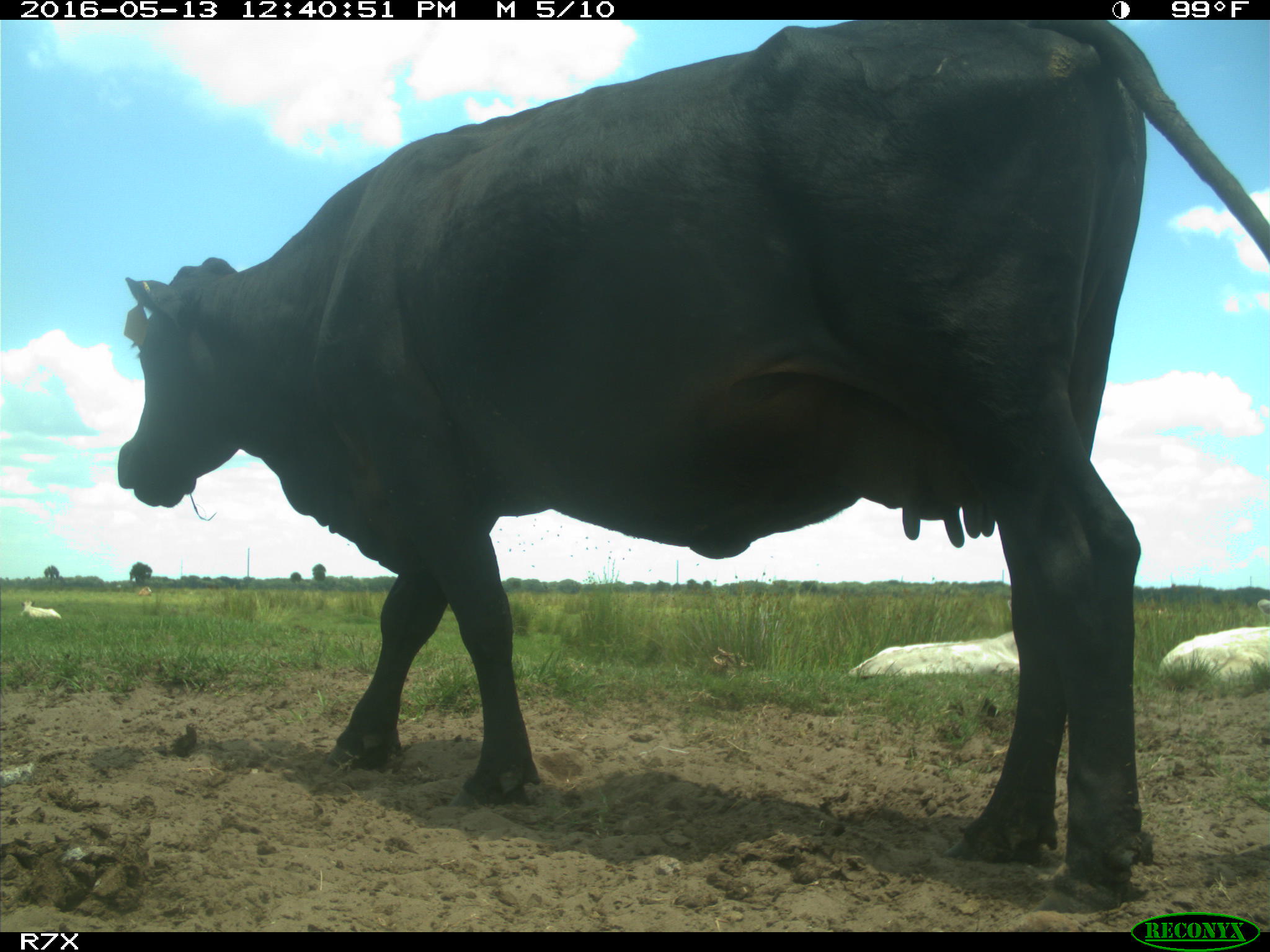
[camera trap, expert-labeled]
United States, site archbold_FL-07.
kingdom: Animalia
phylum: Chordata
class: Mammalia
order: Artiodactyla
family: Bovidae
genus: Bos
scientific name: Bos taurus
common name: domestic cow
Bos taurus (domestic cow).